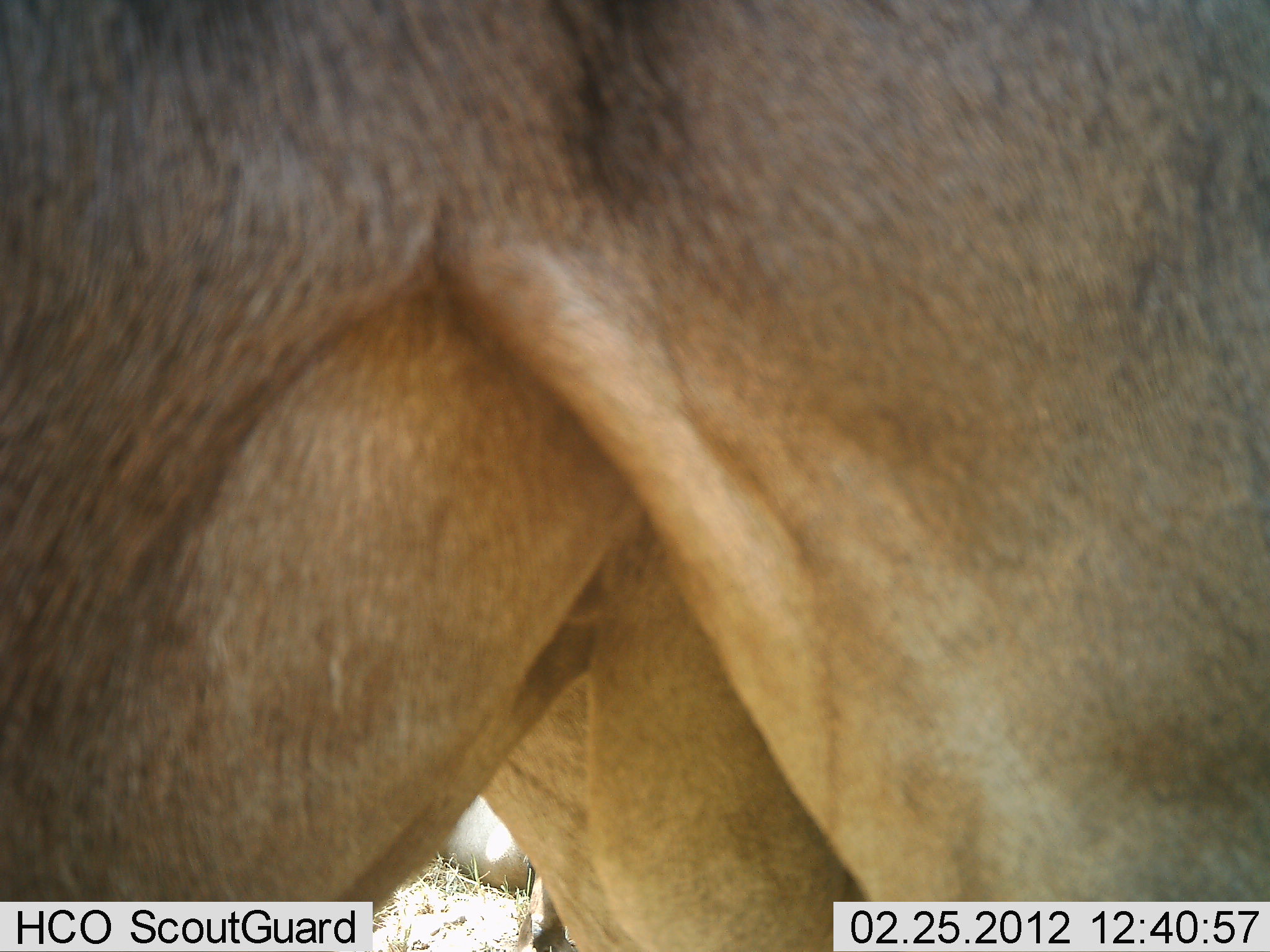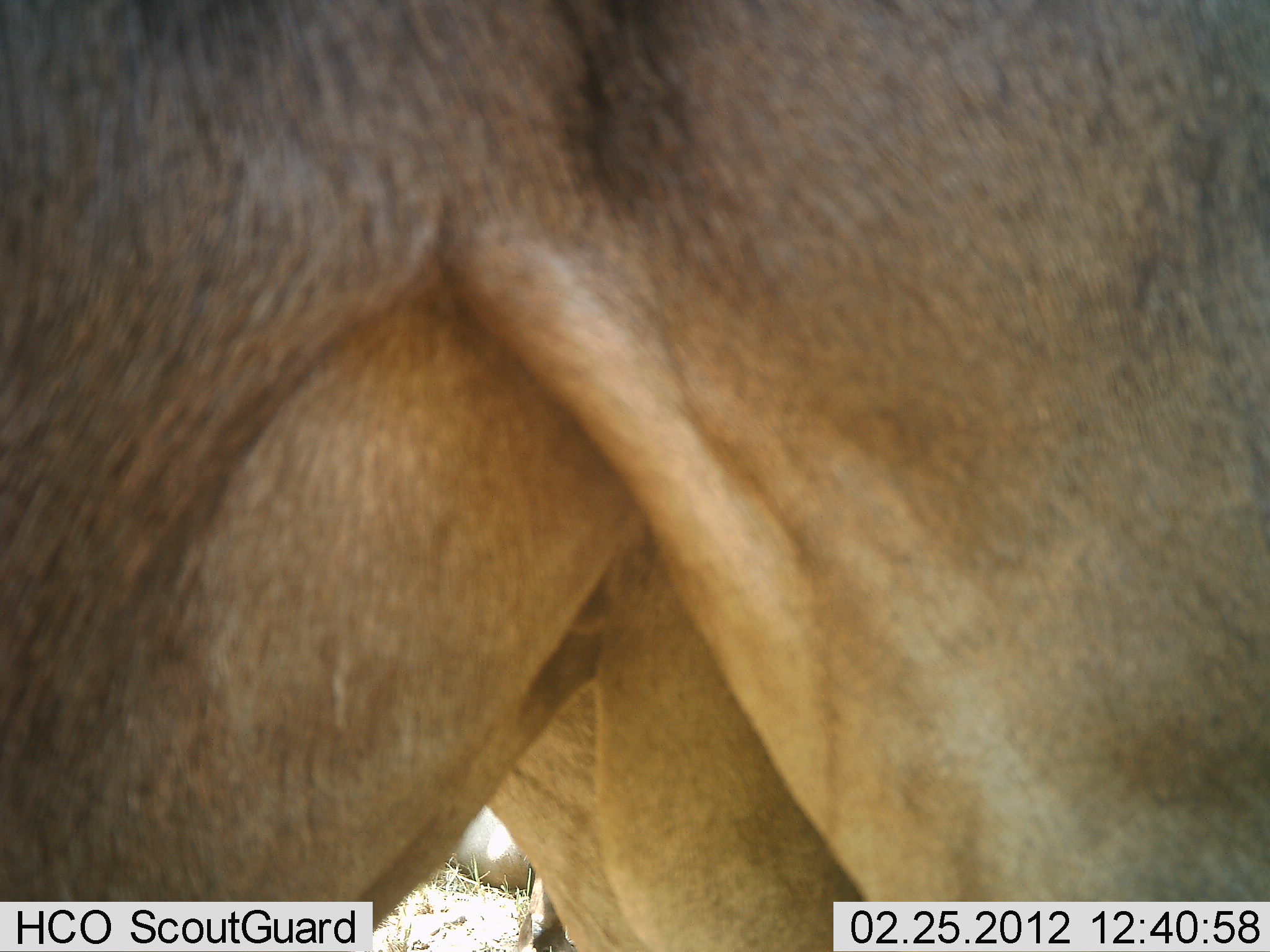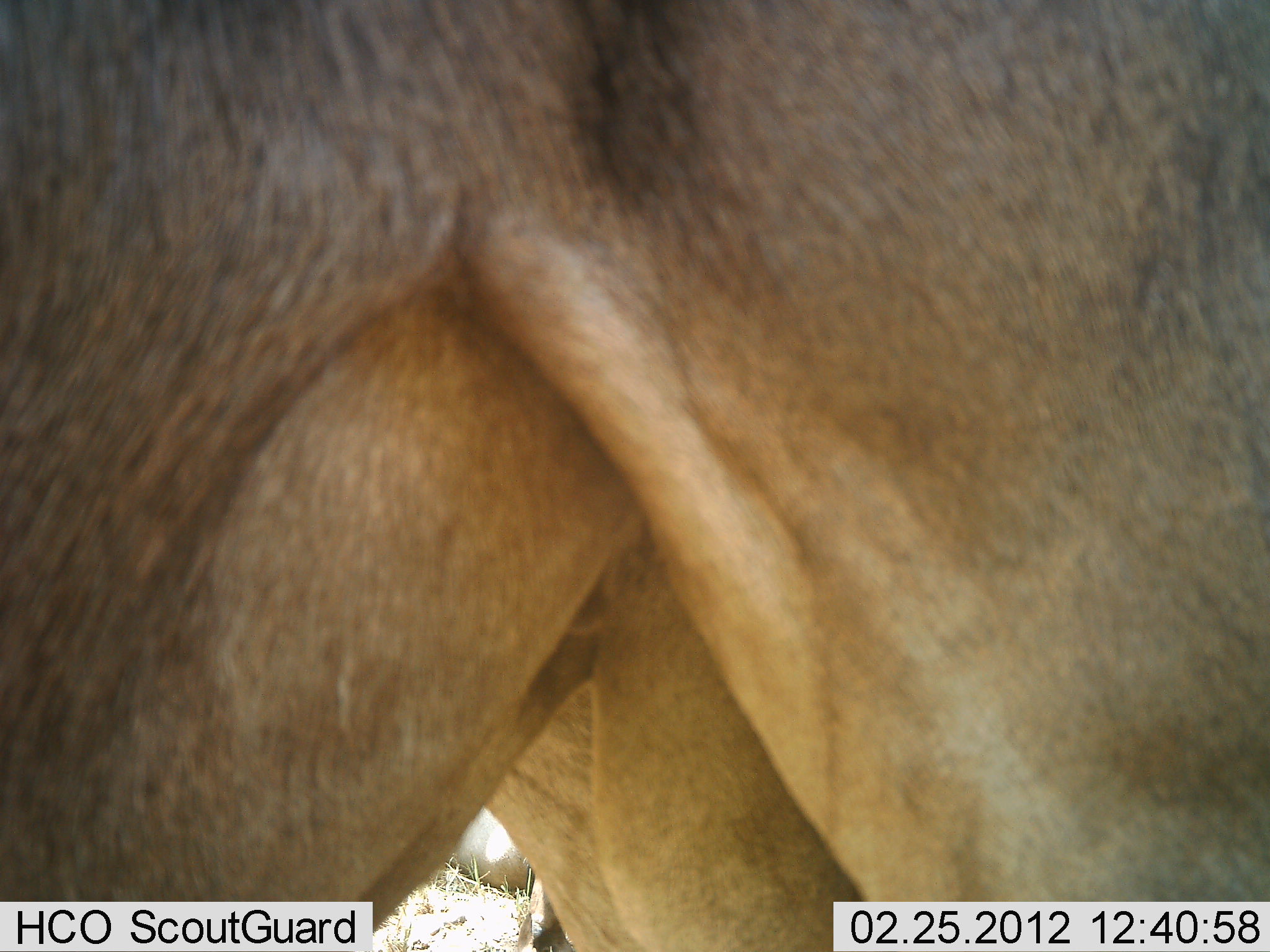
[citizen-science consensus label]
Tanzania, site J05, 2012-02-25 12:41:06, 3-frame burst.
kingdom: Animalia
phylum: Chordata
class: Mammalia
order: Artiodactyla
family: Bovidae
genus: Alcelaphus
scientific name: Alcelaphus buselaphus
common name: hartebeest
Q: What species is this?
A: Hartebeest (Alcelaphus buselaphus).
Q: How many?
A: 2.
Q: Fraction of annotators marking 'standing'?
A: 100%.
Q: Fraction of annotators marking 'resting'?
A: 27%.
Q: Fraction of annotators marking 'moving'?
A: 0%.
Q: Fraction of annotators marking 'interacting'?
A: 0%.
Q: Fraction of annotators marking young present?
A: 0%.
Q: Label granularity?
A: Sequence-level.